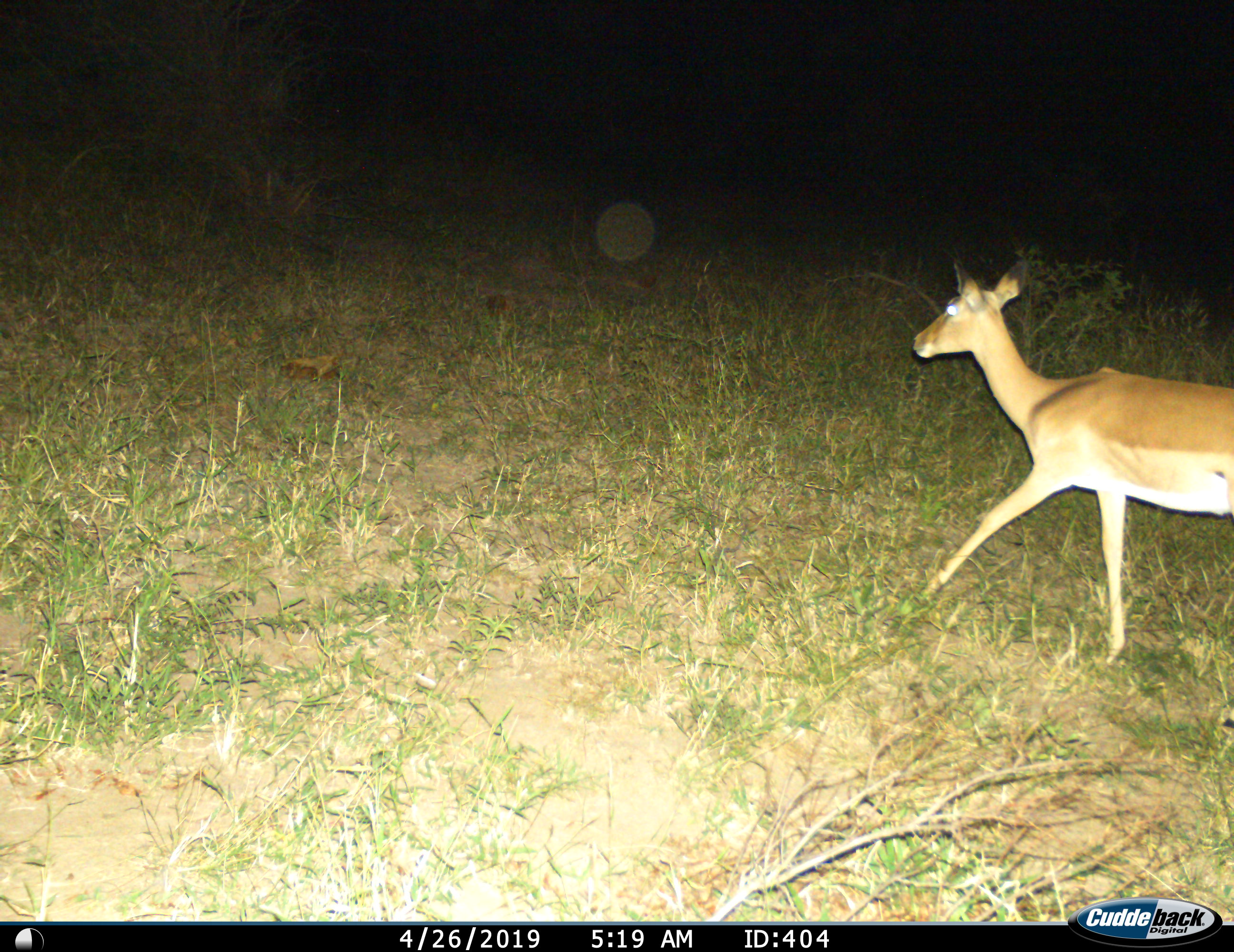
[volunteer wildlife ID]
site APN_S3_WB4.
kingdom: Animalia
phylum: Chordata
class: Mammalia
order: Artiodactyla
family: Bovidae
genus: Aepyceros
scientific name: Aepyceros melampus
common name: impala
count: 1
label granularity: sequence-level